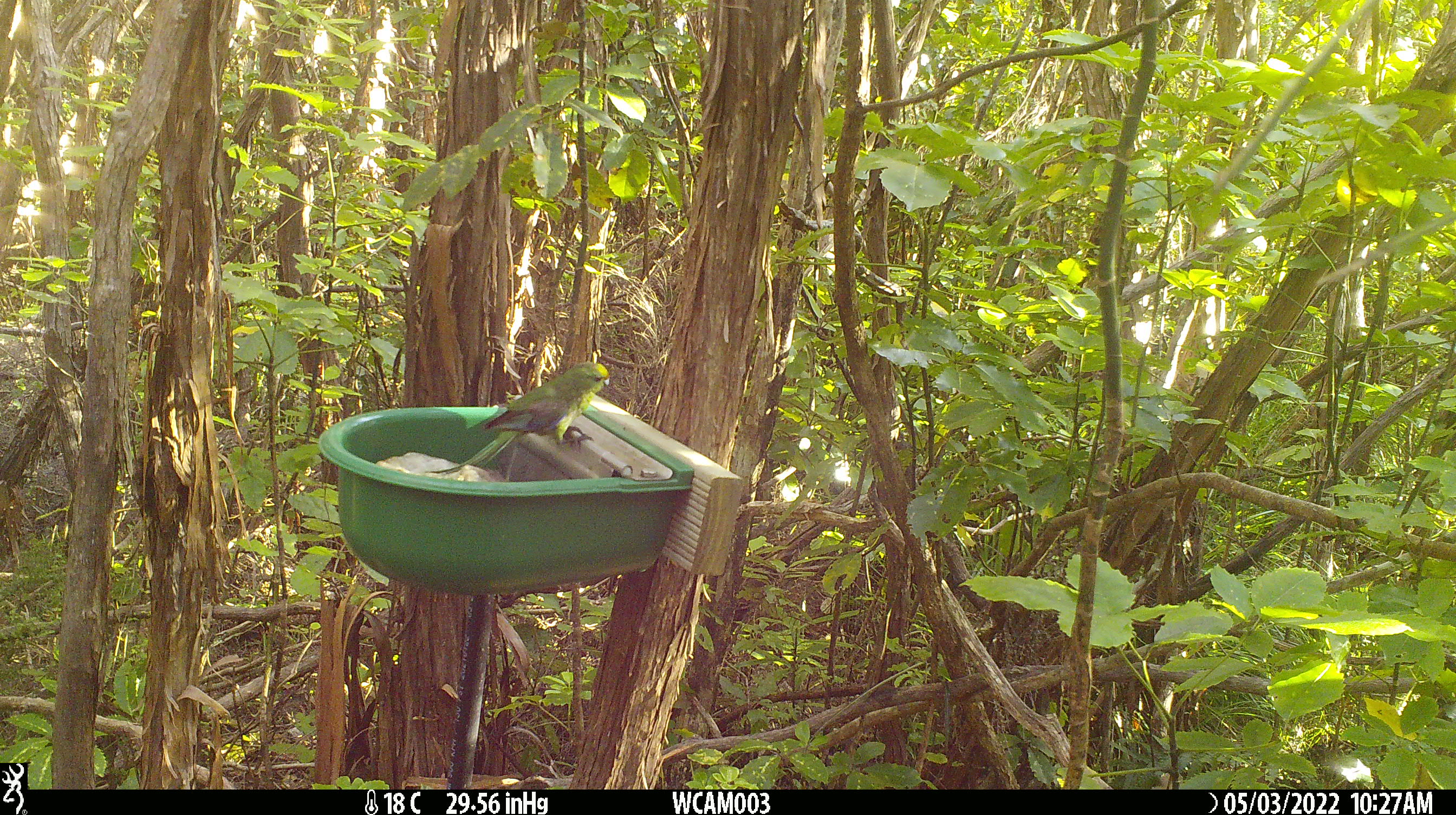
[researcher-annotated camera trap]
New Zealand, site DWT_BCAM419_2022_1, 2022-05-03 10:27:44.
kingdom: Animalia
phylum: Chordata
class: Aves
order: Psittaciformes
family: Psittaculidae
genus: Cyanoramphus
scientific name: Cyanoramphus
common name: parakeet